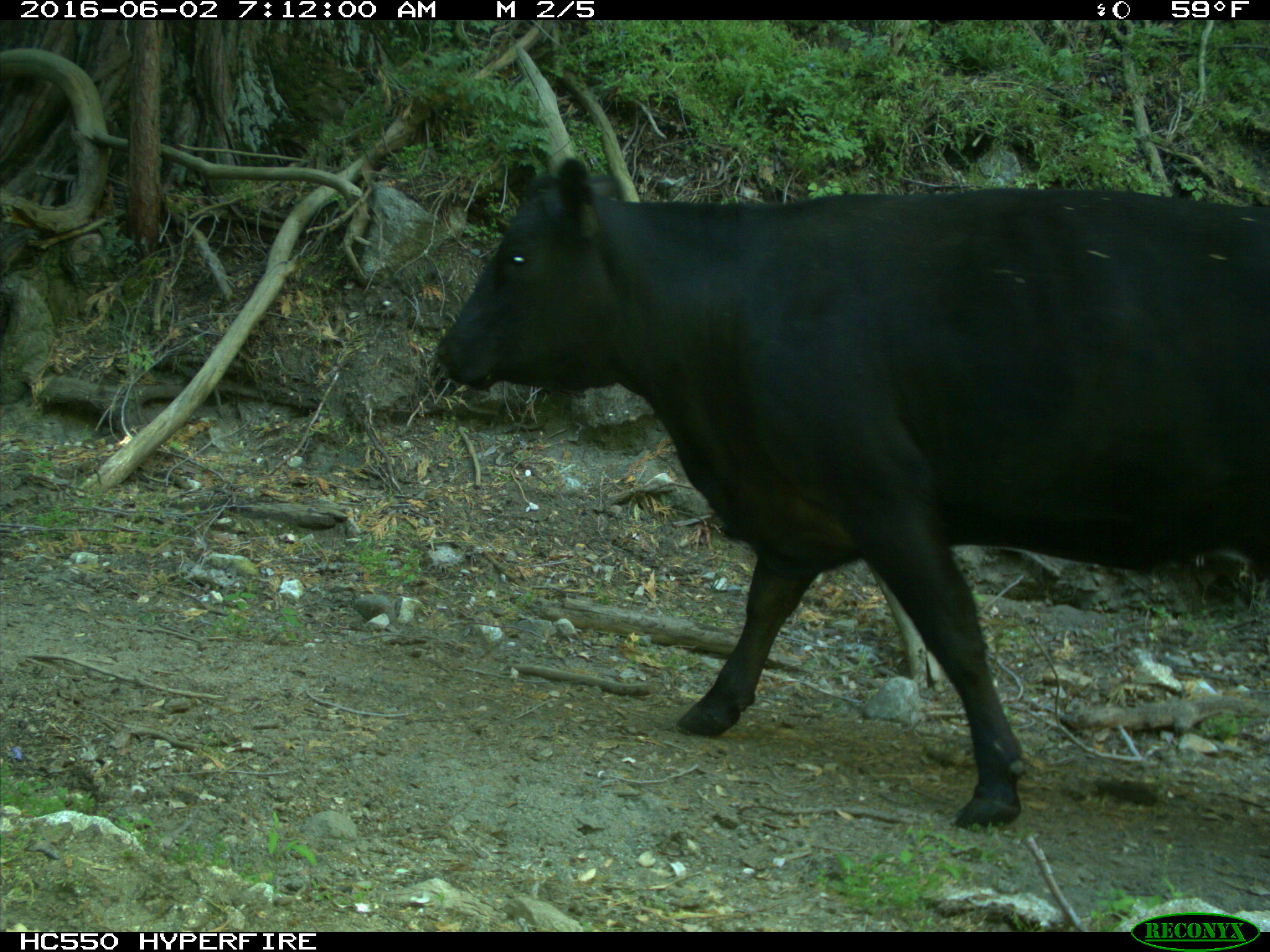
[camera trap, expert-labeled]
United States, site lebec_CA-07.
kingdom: Animalia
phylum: Chordata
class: Mammalia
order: Artiodactyla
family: Bovidae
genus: Bos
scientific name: Bos taurus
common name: domestic cow